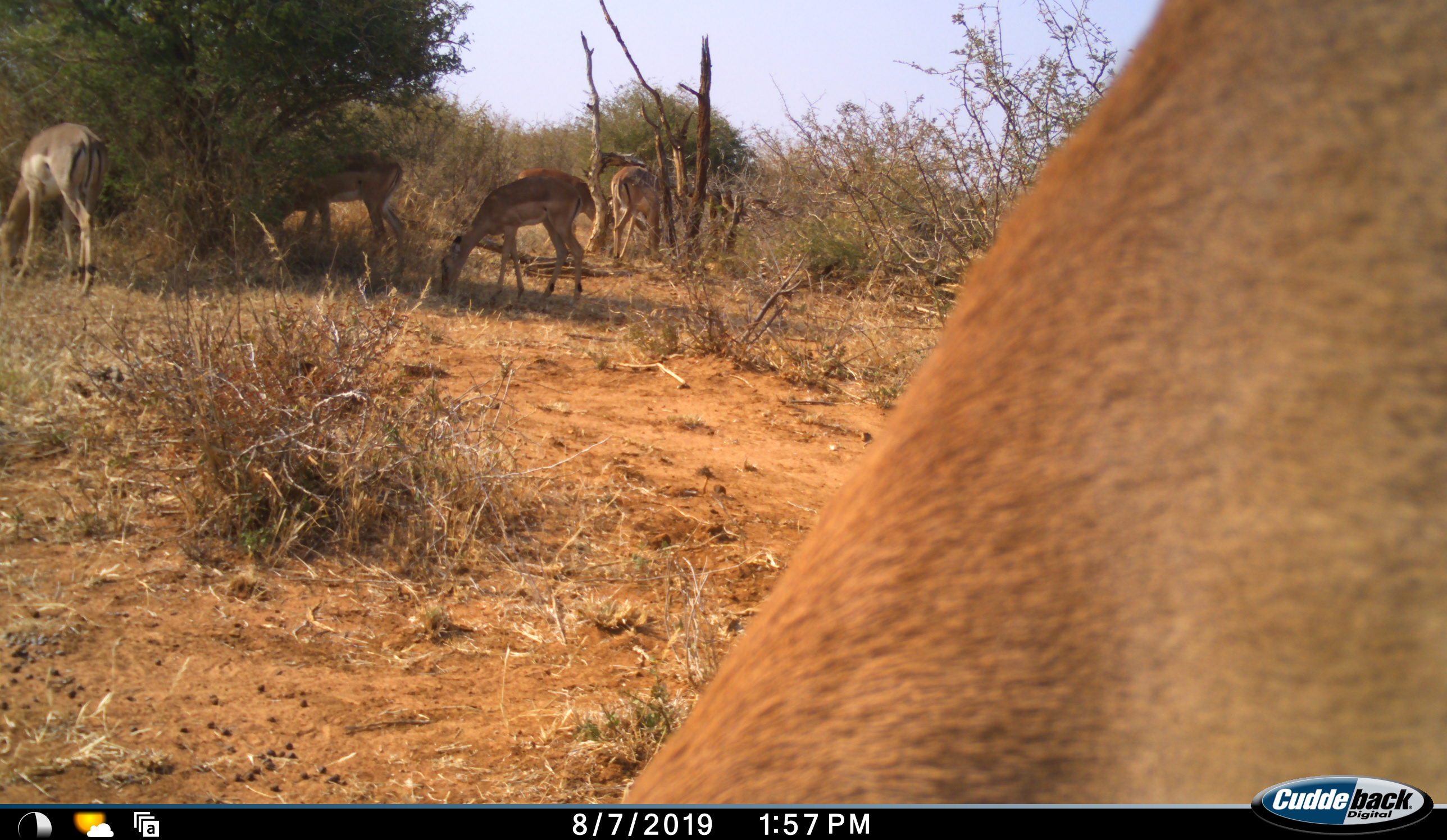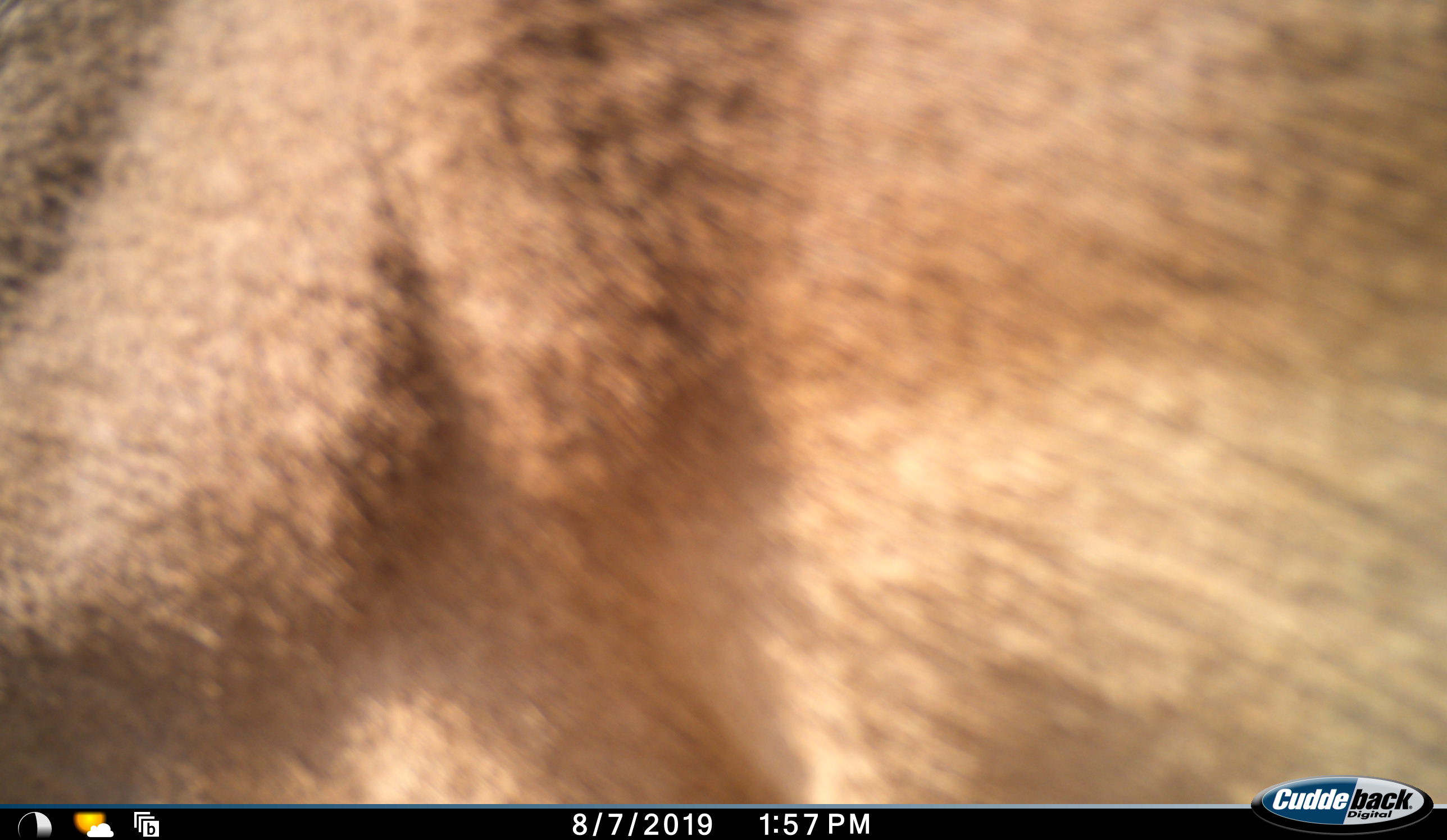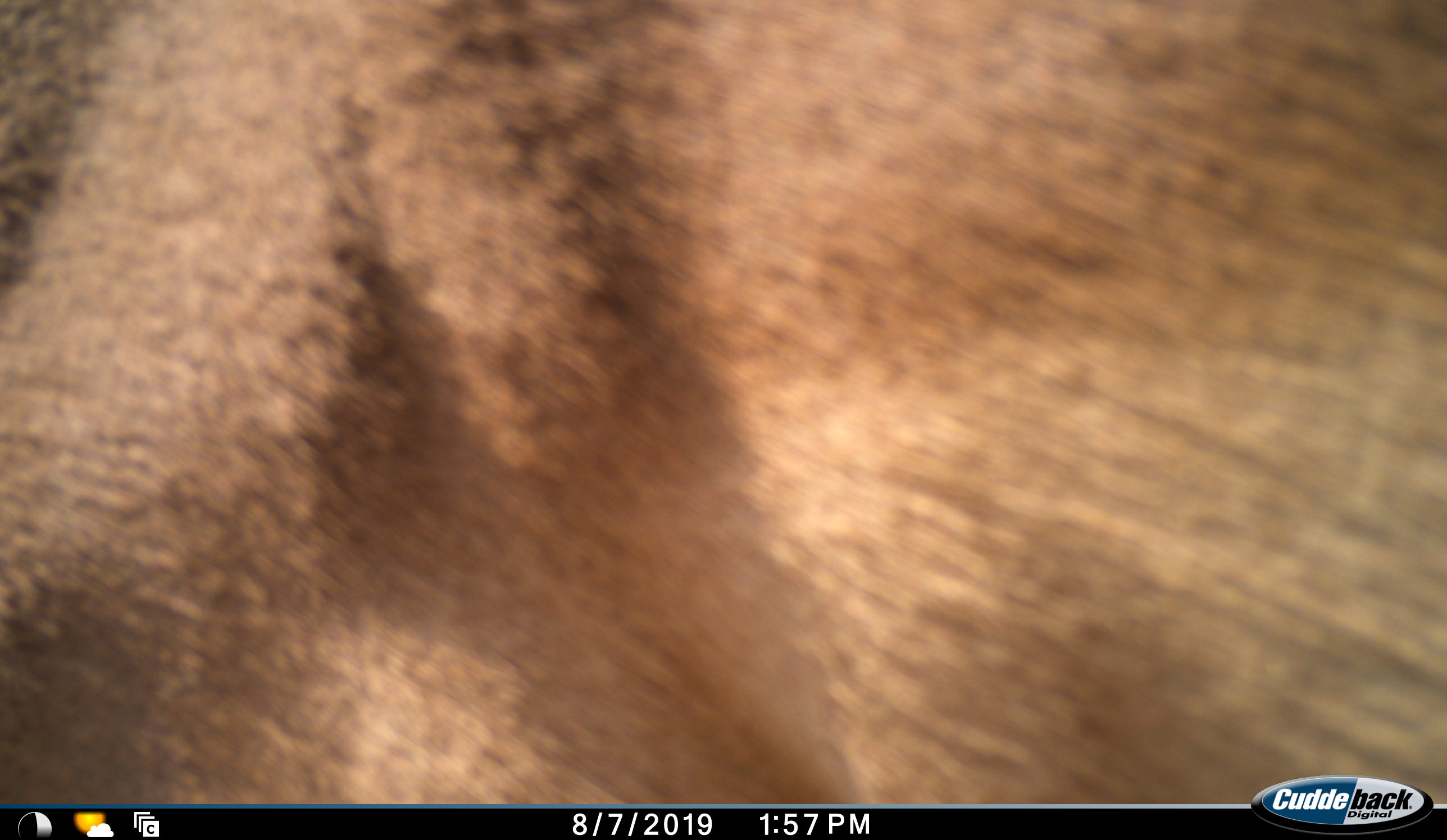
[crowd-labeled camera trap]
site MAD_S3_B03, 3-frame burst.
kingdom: Animalia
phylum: Chordata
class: Mammalia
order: Artiodactyla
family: Bovidae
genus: Aepyceros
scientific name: Aepyceros melampus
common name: impala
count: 5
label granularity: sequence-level